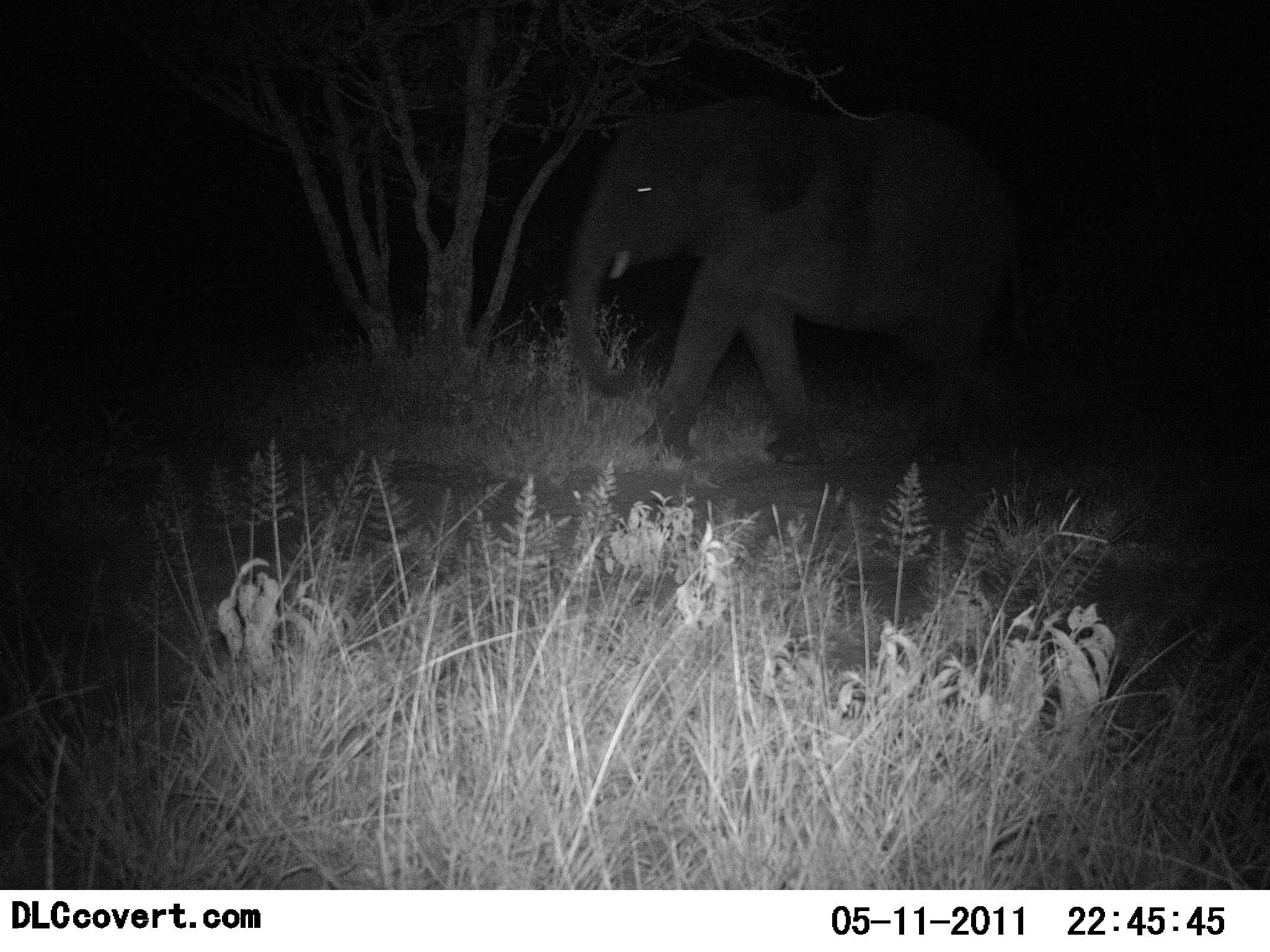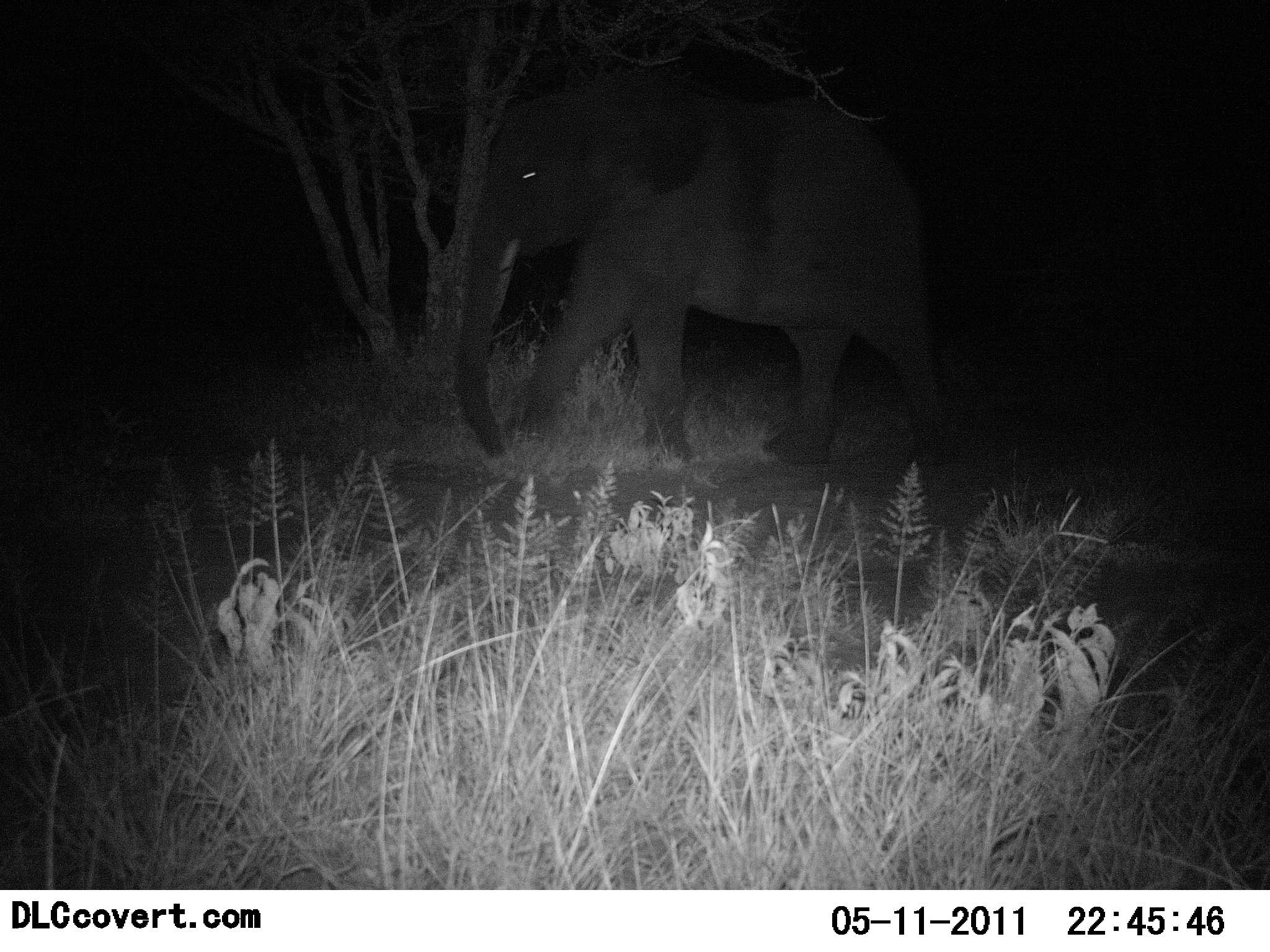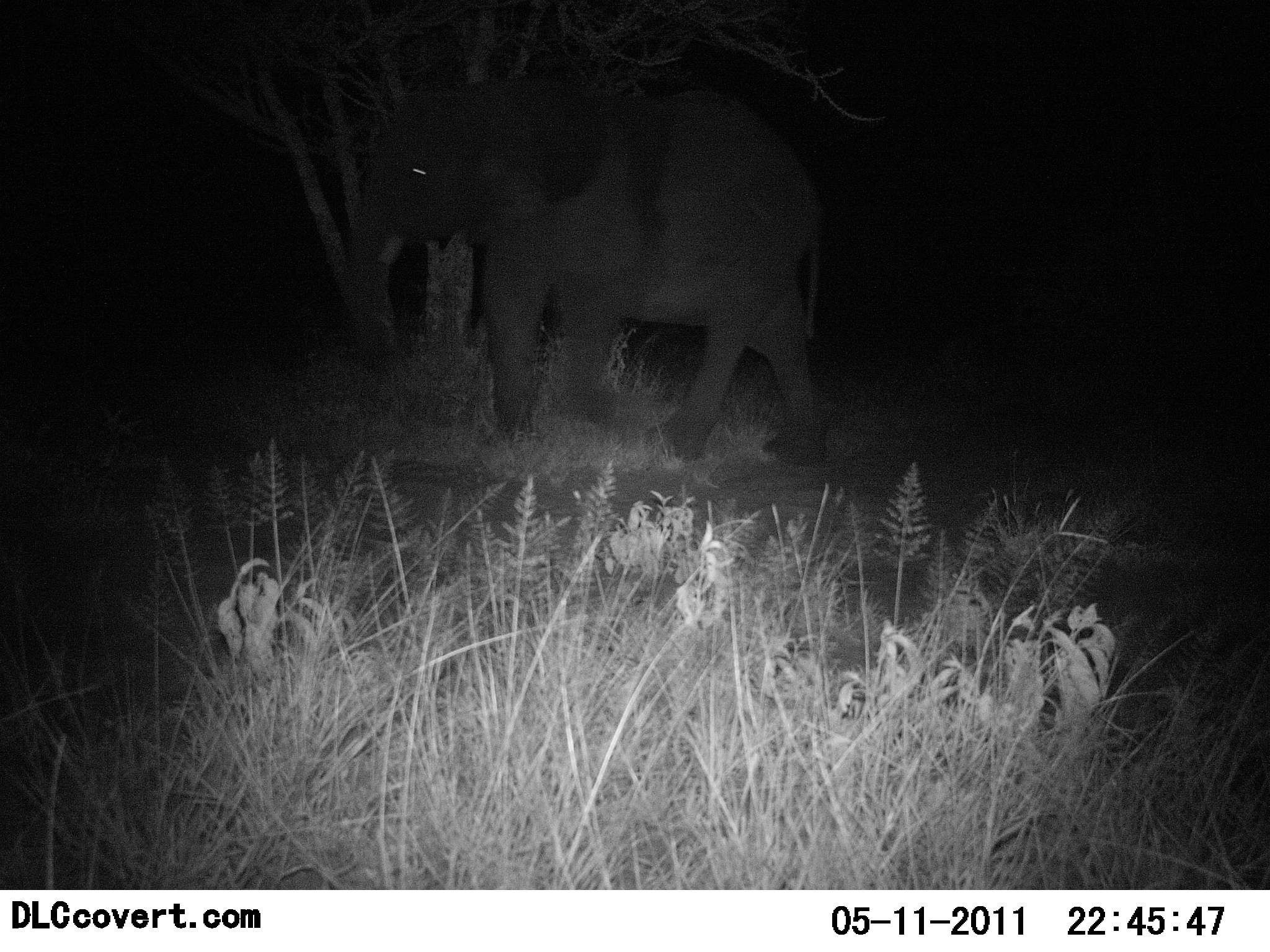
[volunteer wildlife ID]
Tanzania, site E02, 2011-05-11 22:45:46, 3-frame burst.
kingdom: Animalia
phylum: Chordata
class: Mammalia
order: Proboscidea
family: Elephantidae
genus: Loxodonta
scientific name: Loxodonta africana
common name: african bush elephant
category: elephant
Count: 1.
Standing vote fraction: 0%.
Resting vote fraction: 0%.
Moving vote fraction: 100%.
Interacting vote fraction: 0%.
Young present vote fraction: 0%.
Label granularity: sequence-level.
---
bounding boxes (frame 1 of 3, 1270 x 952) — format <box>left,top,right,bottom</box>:
animal: <box>564,96,1060,467</box>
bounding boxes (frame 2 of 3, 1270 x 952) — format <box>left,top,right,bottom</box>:
animal: <box>452,82,952,468</box>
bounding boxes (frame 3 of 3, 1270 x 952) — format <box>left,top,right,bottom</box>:
animal: <box>347,82,827,464</box>